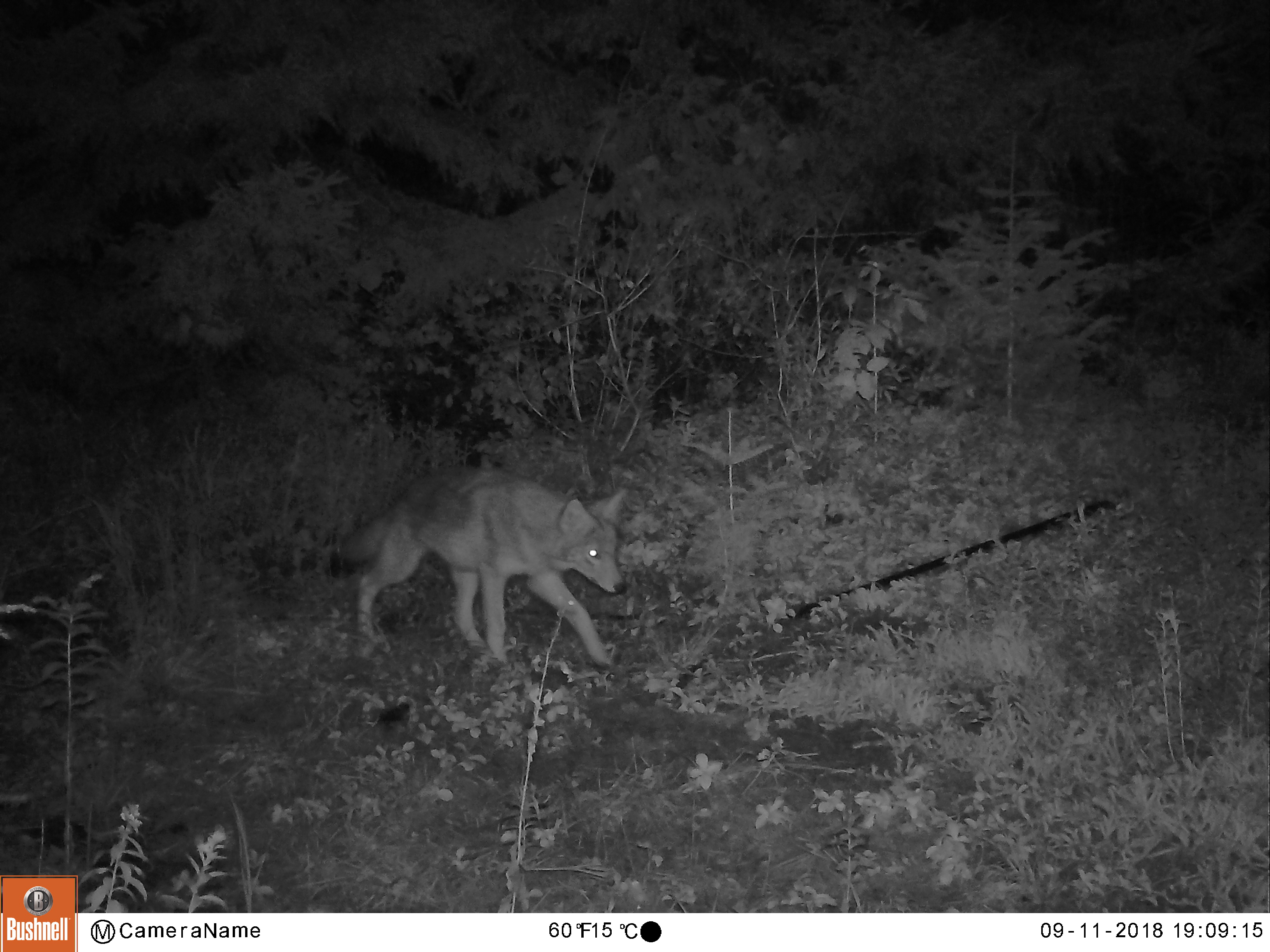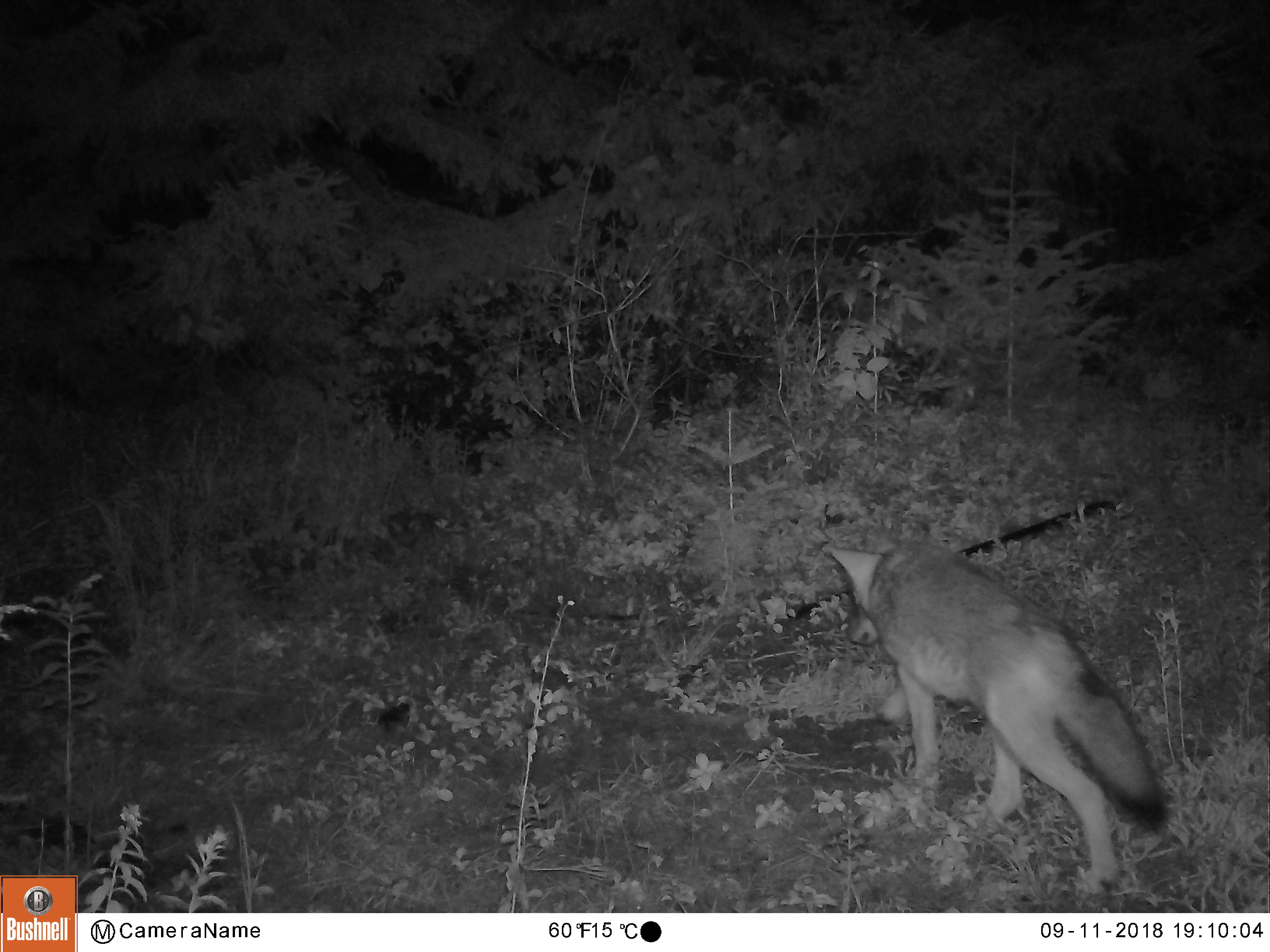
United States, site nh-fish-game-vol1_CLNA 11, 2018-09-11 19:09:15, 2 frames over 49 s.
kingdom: Animalia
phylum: Chordata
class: Mammalia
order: Carnivora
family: Canidae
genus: Canis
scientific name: Canis latrans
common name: coyote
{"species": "coyote (Canis latrans)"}